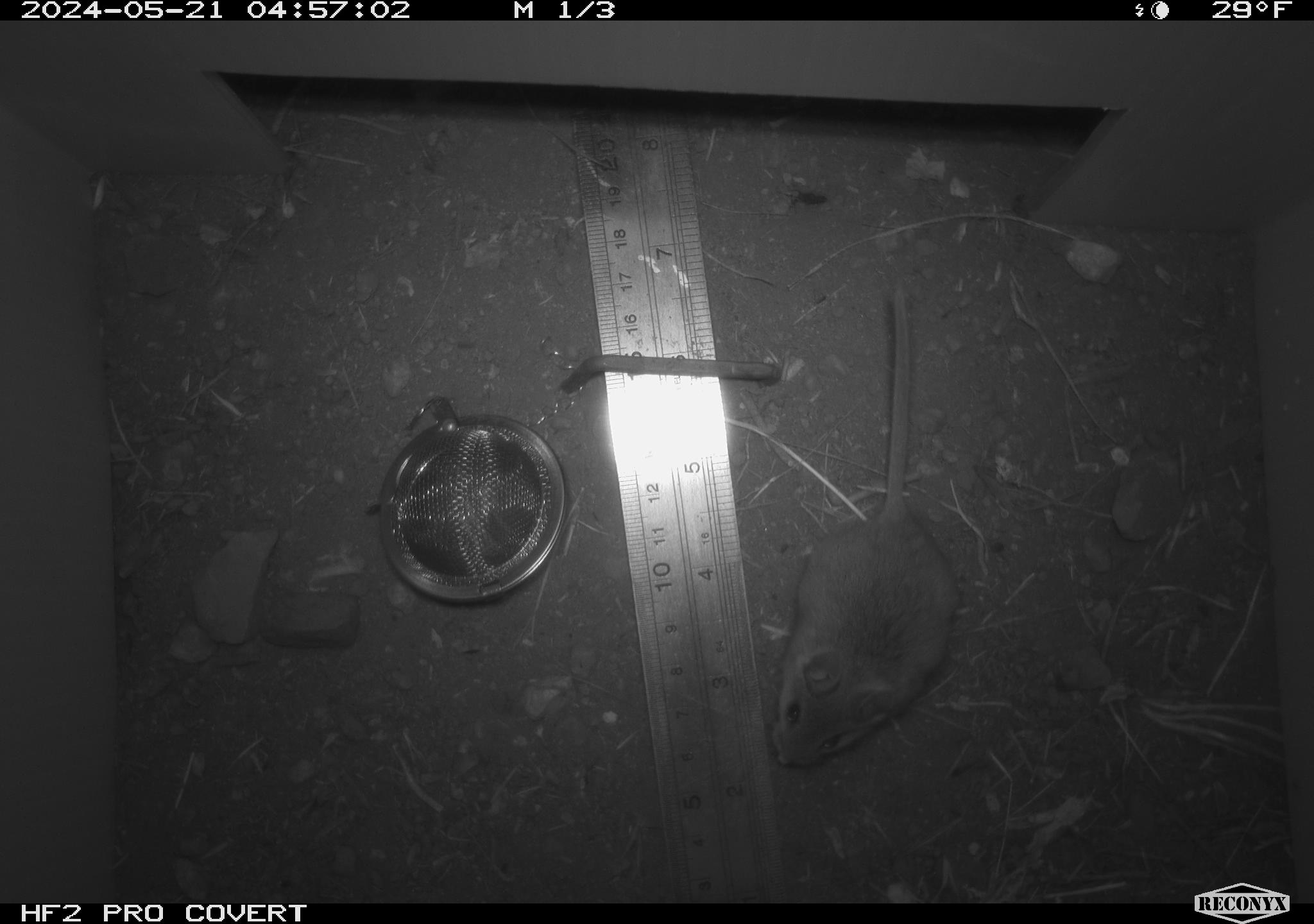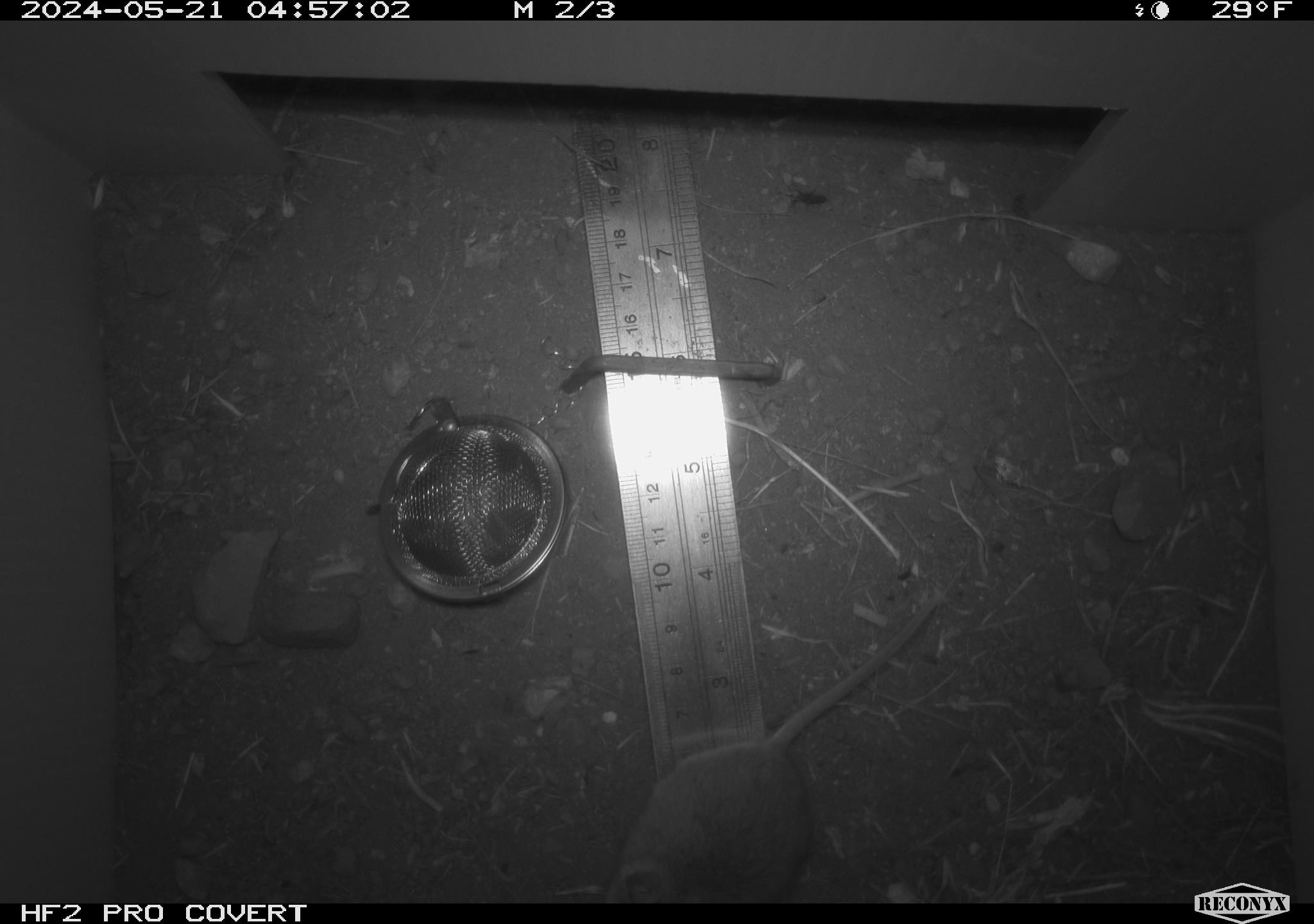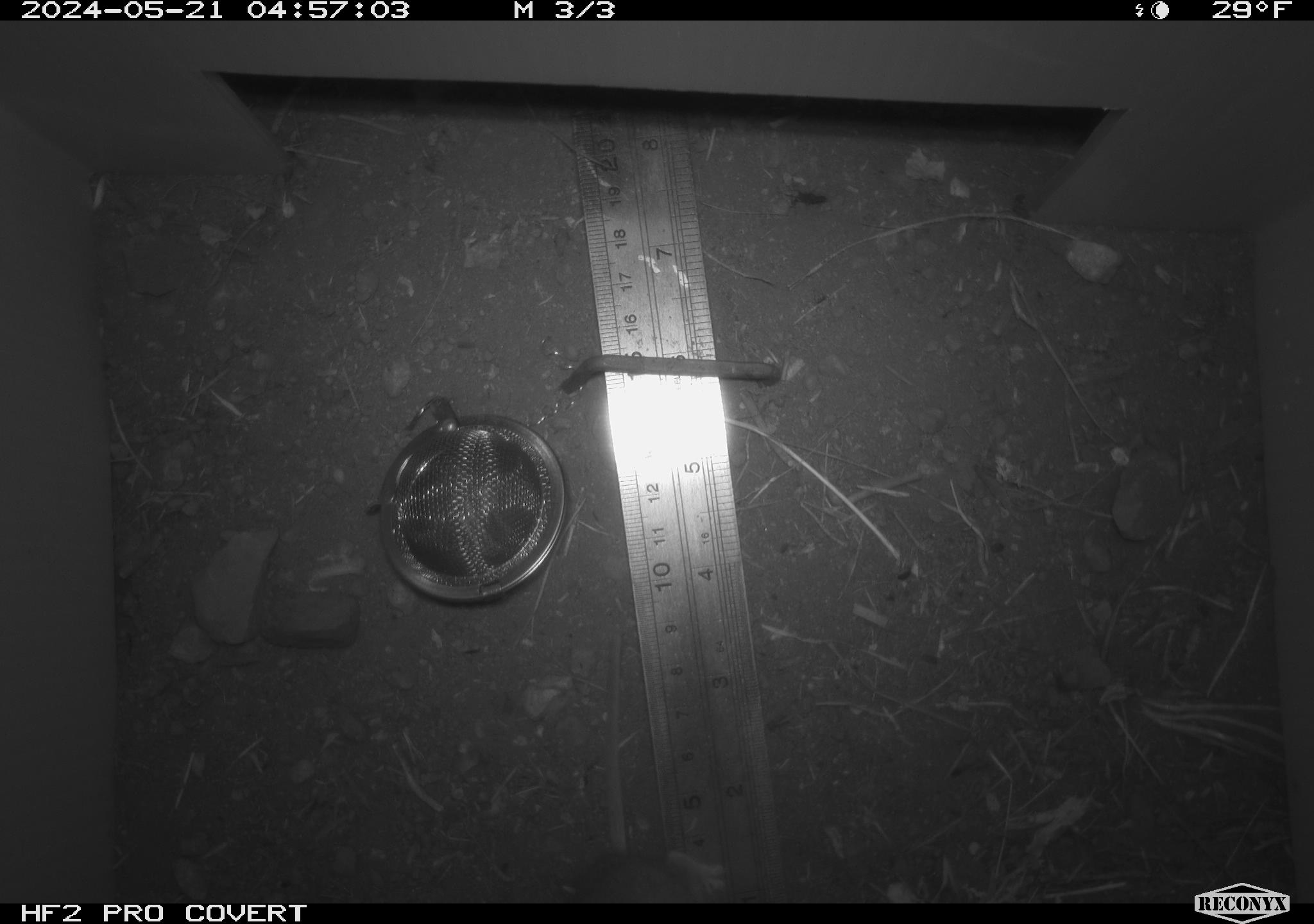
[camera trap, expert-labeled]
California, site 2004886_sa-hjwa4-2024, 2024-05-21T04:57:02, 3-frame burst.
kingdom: Animalia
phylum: Chordata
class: Mammalia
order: Rodentia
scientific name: Rodentia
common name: rodent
Rodent (Rodentia).